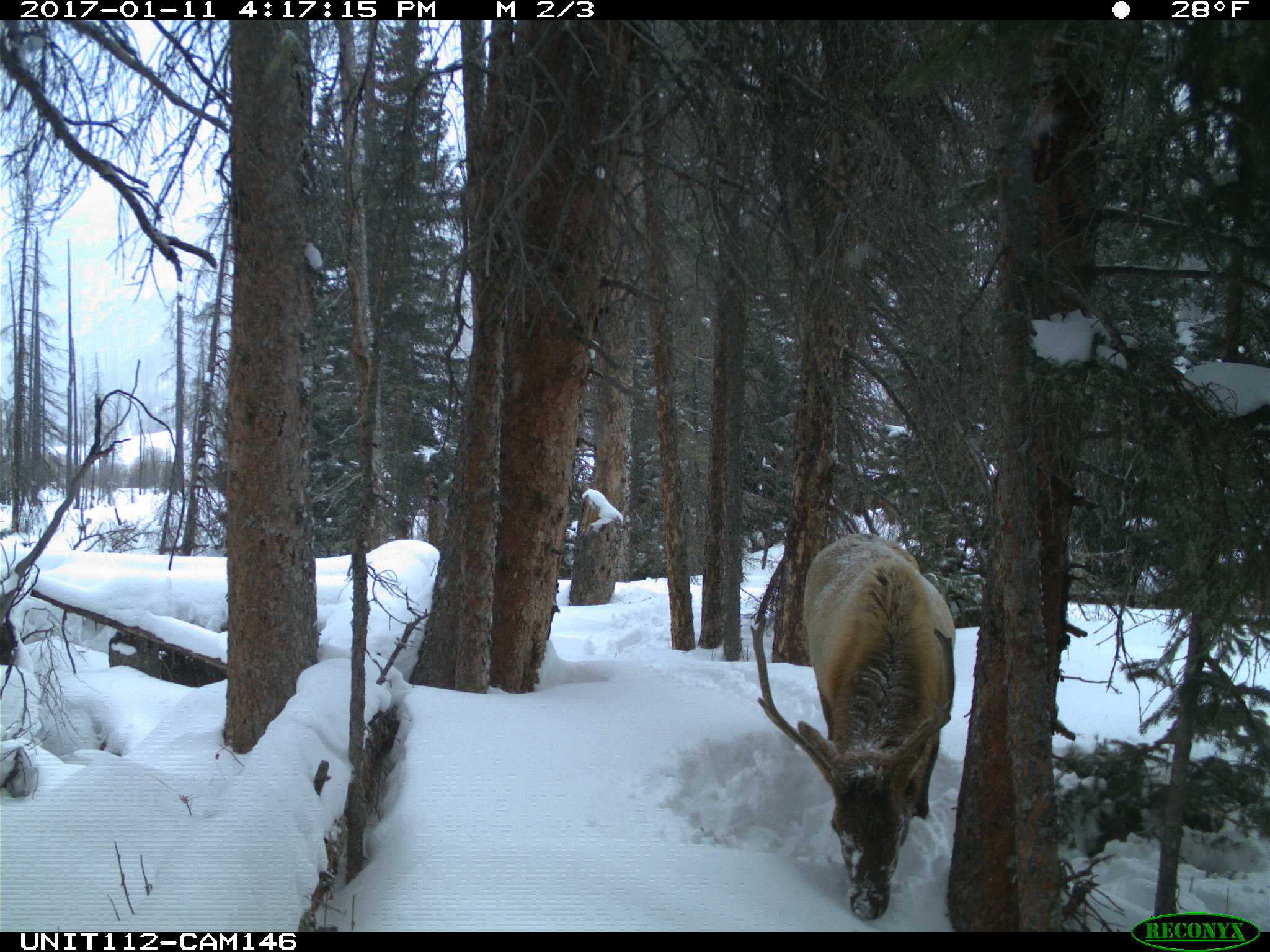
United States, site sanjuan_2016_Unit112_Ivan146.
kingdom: Animalia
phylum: Chordata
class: Mammalia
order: Artiodactyla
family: Cervidae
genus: Cervus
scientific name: Cervus elaphus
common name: red deer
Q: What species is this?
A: Cervus elaphus (red deer).